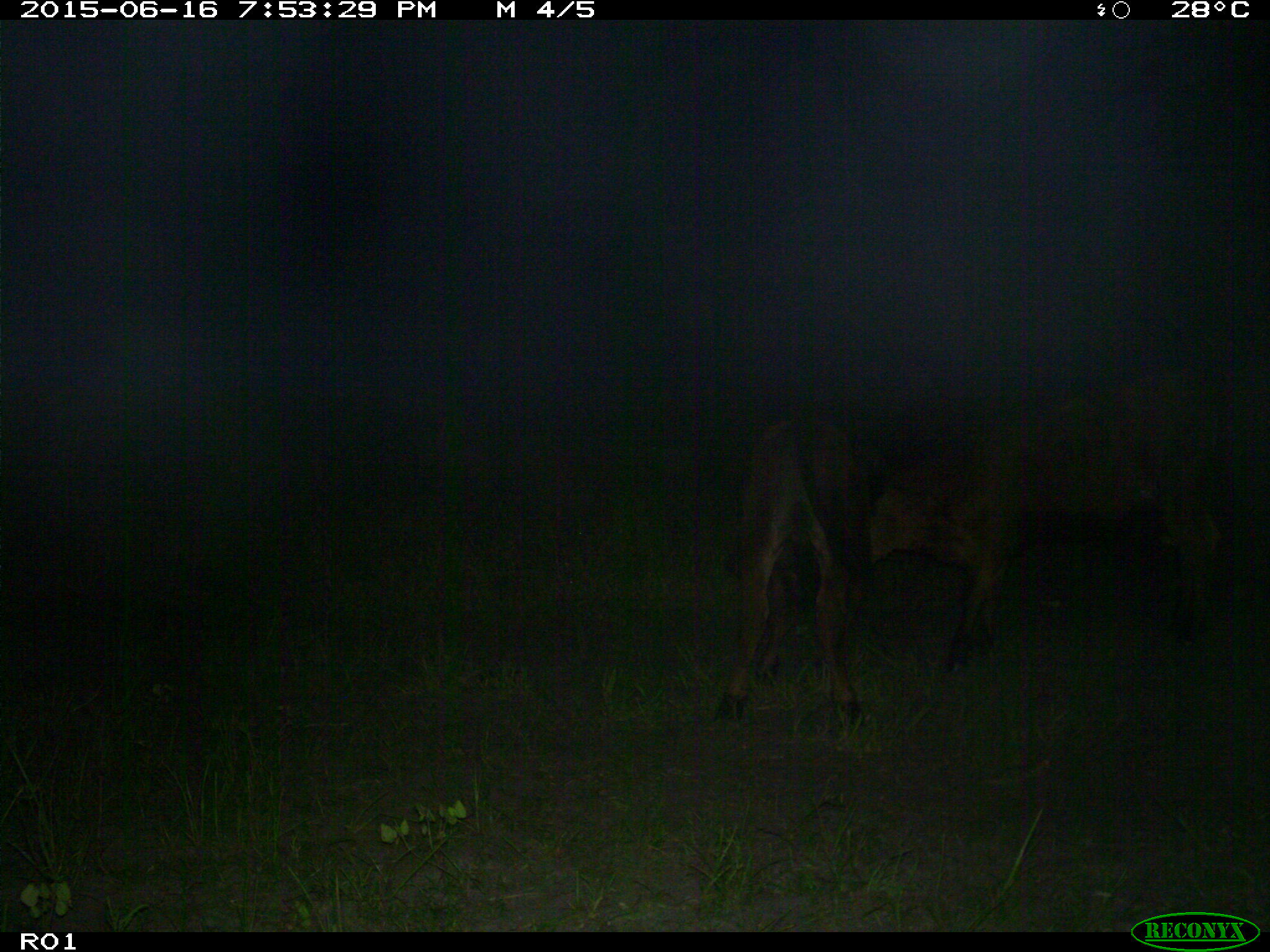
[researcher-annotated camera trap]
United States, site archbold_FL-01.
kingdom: Animalia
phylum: Chordata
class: Mammalia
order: Artiodactyla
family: Bovidae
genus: Bos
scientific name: Bos taurus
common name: domestic cow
Bos taurus (domestic cow).